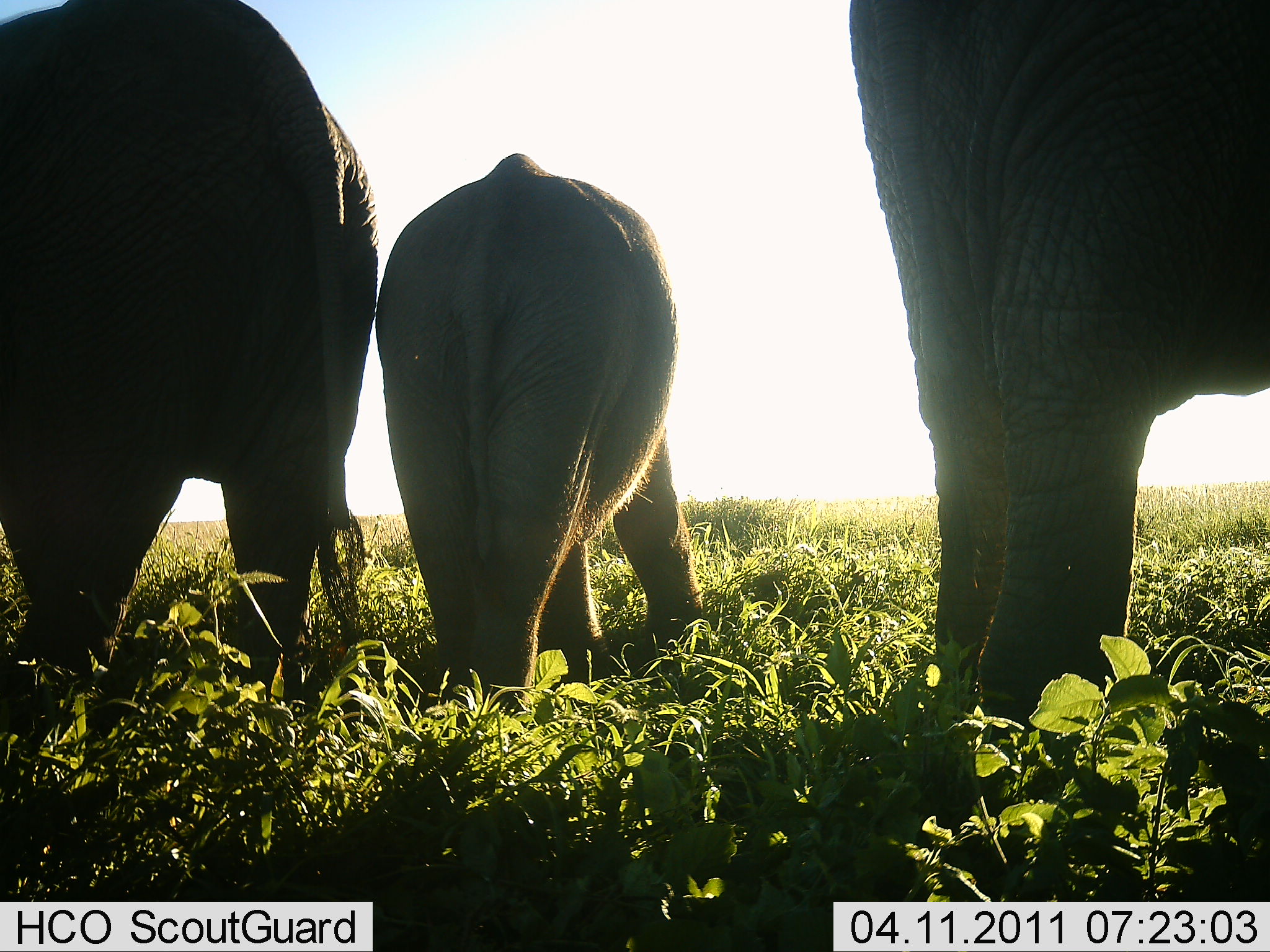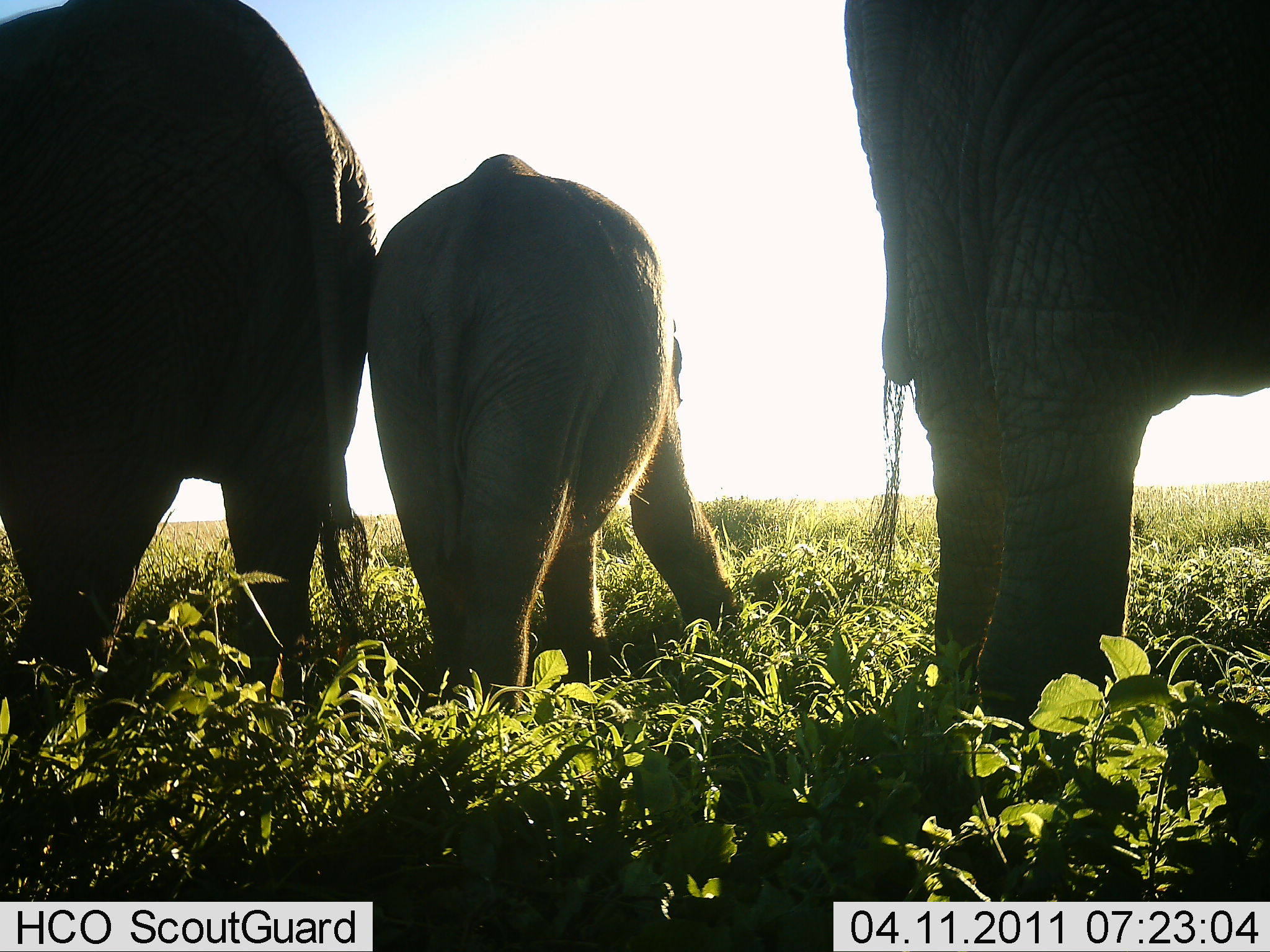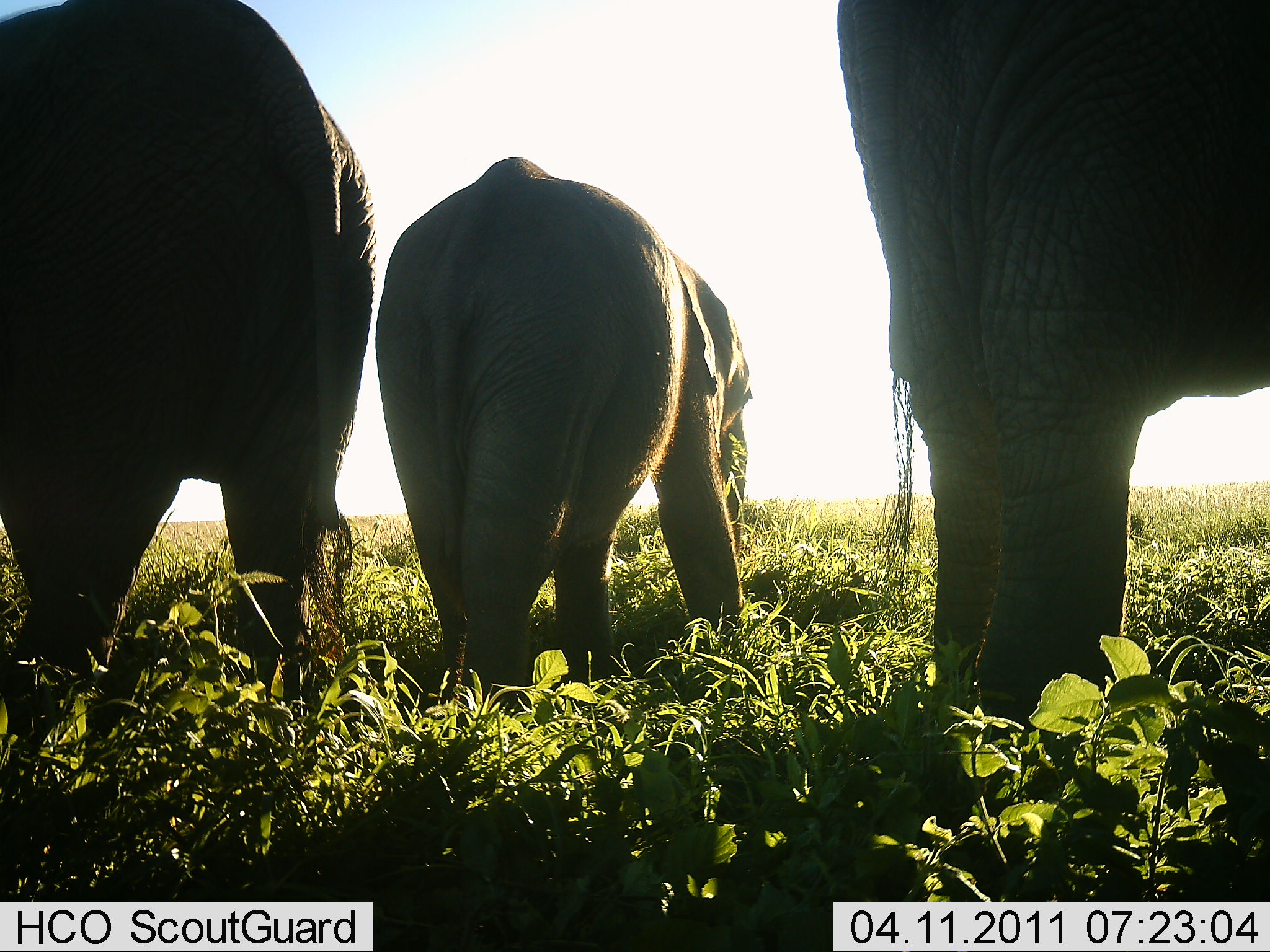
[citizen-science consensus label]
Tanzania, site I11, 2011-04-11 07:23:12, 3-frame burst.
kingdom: Animalia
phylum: Chordata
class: Mammalia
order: Proboscidea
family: Elephantidae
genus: Loxodonta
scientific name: Loxodonta africana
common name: african bush elephant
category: elephant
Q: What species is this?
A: Elephant (african bush elephant) (Loxodonta africana).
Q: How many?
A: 3.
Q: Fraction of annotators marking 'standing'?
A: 83%.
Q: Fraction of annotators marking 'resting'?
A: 0%.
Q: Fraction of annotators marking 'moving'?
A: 8%.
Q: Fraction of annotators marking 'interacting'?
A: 0%.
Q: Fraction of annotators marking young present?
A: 67%.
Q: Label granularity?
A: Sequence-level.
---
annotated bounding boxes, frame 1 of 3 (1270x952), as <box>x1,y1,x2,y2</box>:
animal: <box>850,0,1269,736</box>; <box>1,0,376,695</box>; <box>375,152,706,716</box>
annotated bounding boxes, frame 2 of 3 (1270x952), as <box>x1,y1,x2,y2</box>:
animal: <box>842,0,1270,724</box>; <box>1,0,379,686</box>; <box>366,153,741,716</box>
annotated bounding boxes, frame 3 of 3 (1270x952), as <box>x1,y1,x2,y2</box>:
animal: <box>836,0,1270,737</box>; <box>1,0,377,706</box>; <box>374,155,751,707</box>